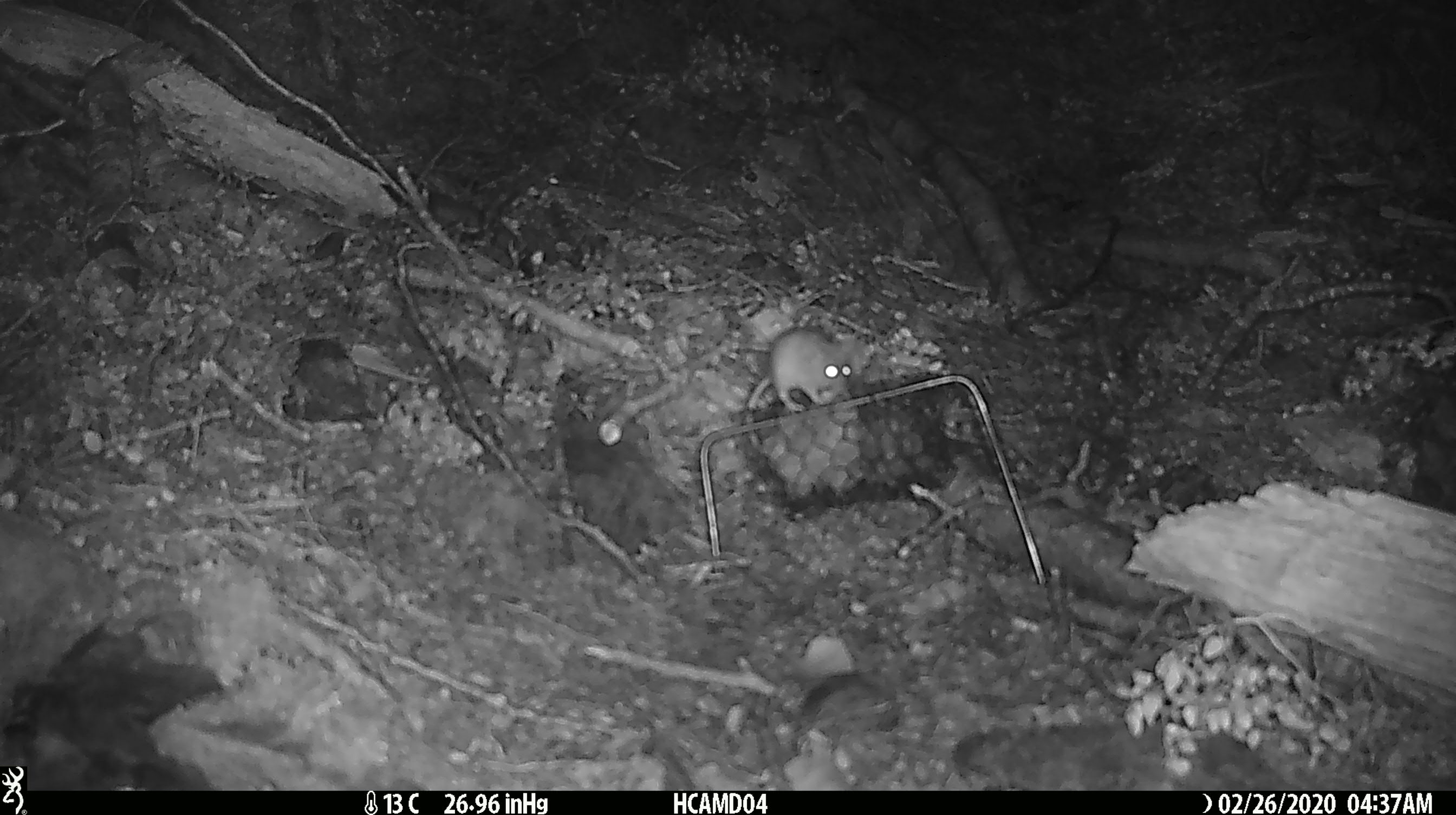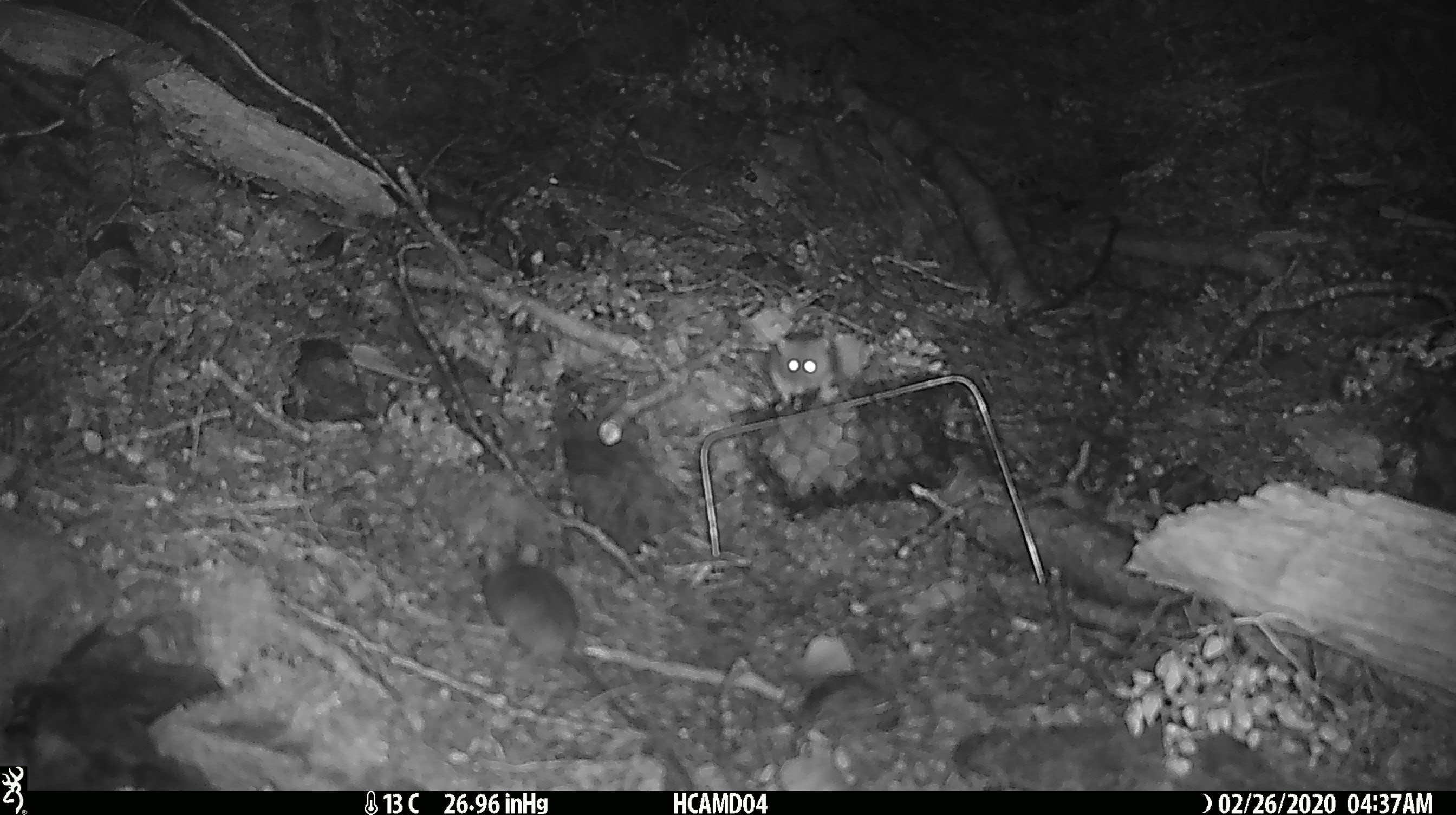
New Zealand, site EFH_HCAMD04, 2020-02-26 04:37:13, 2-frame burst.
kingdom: Animalia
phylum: Chordata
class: Mammalia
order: Rodentia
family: Muridae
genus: Mus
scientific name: Mus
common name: mouse